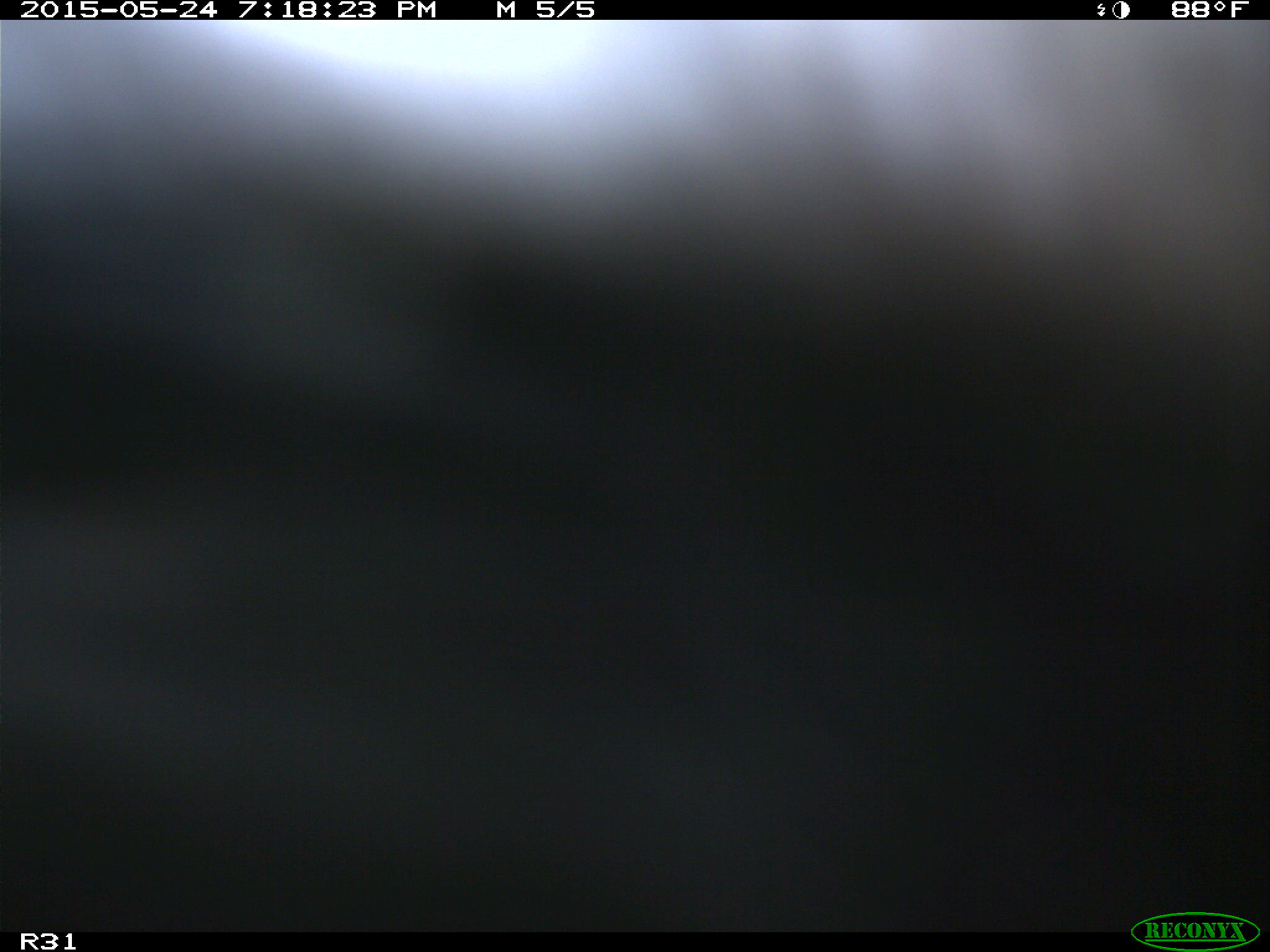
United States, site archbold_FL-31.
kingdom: Animalia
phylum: Chordata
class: Mammalia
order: Artiodactyla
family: Bovidae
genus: Bos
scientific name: Bos taurus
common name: domestic cow